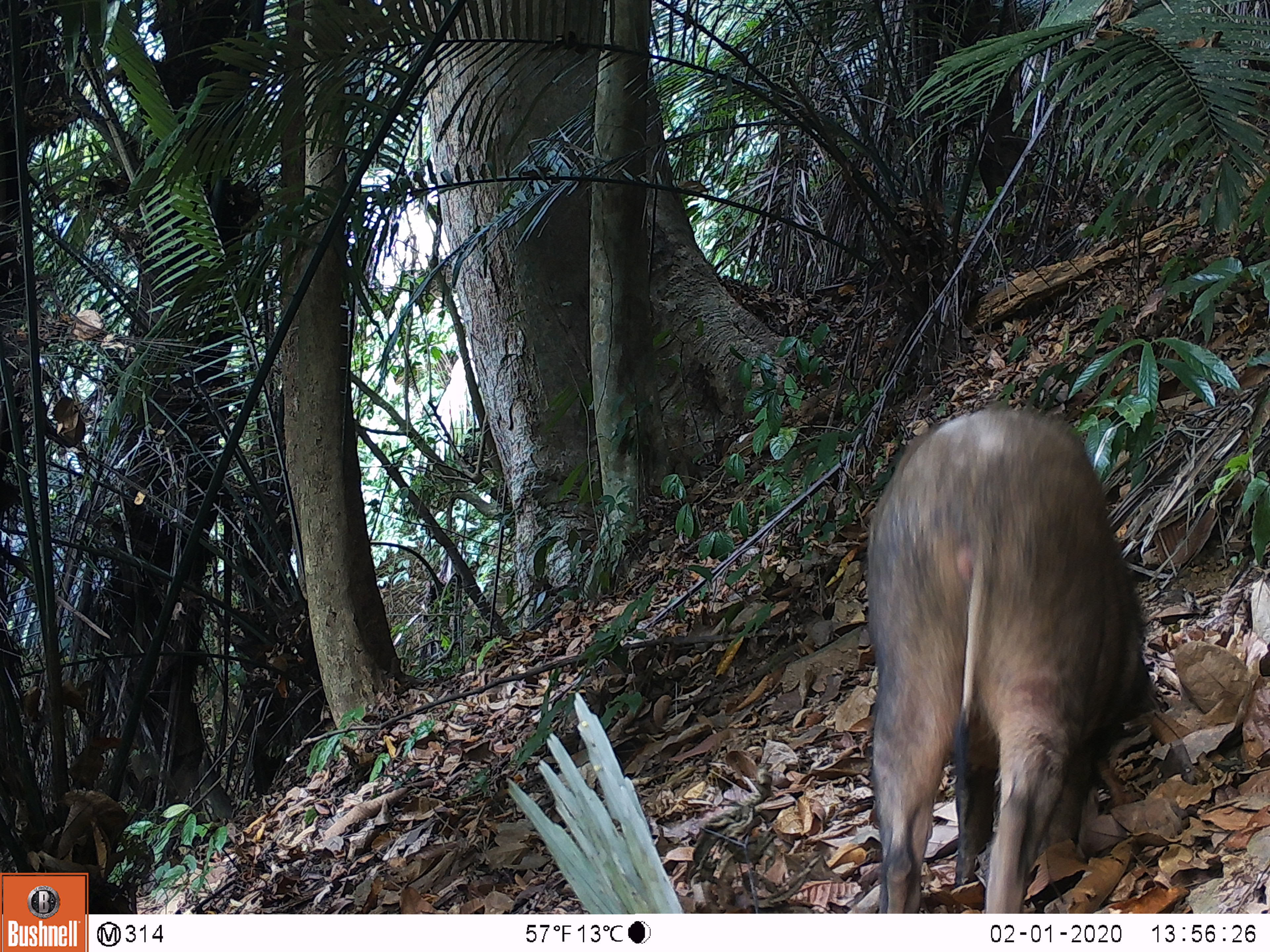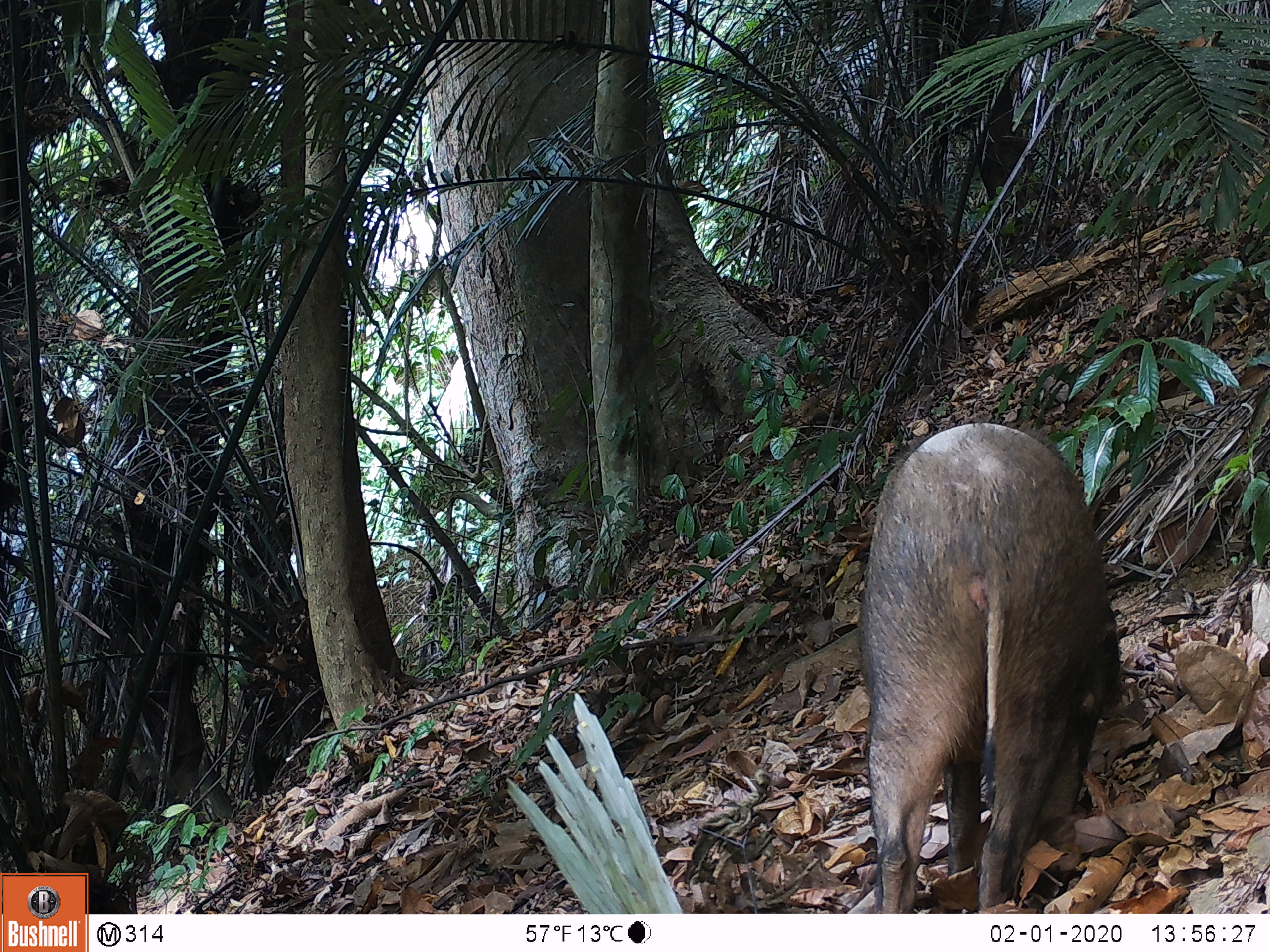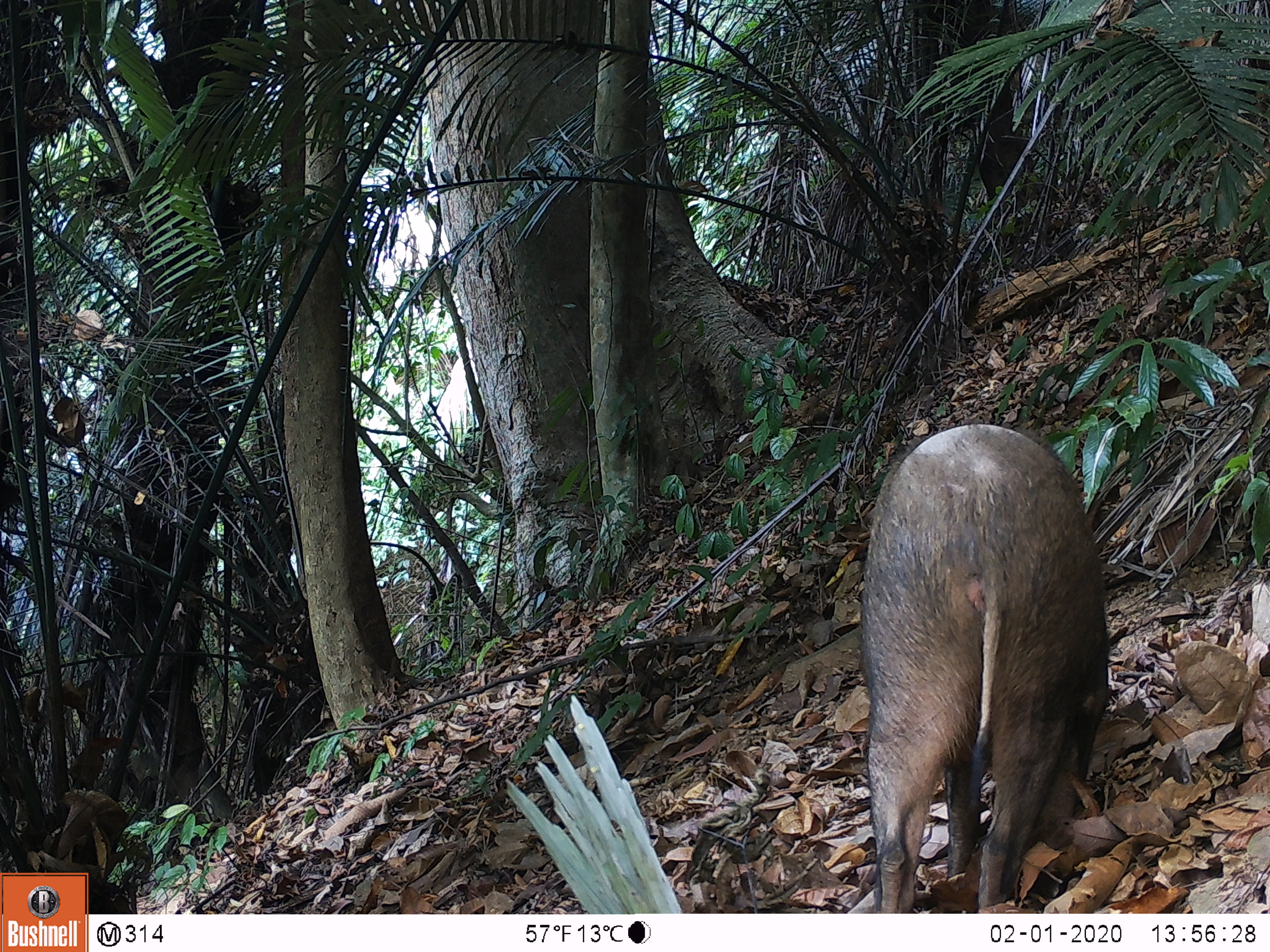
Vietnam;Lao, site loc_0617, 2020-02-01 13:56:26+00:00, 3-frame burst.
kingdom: Animalia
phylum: Chordata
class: Mammalia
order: Artiodactyla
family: Suidae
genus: Sus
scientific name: Sus scrofa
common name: eurasian wild pig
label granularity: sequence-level